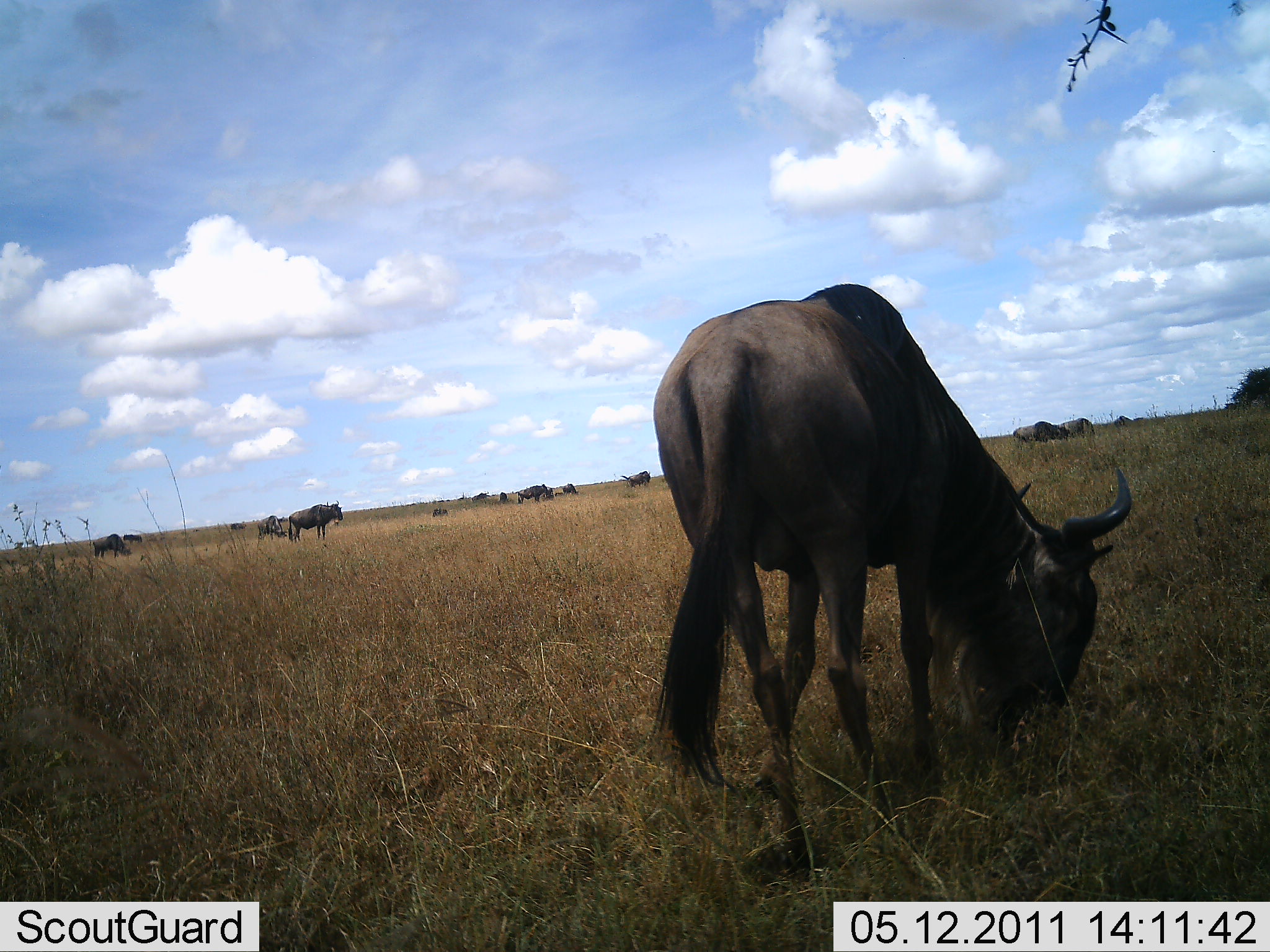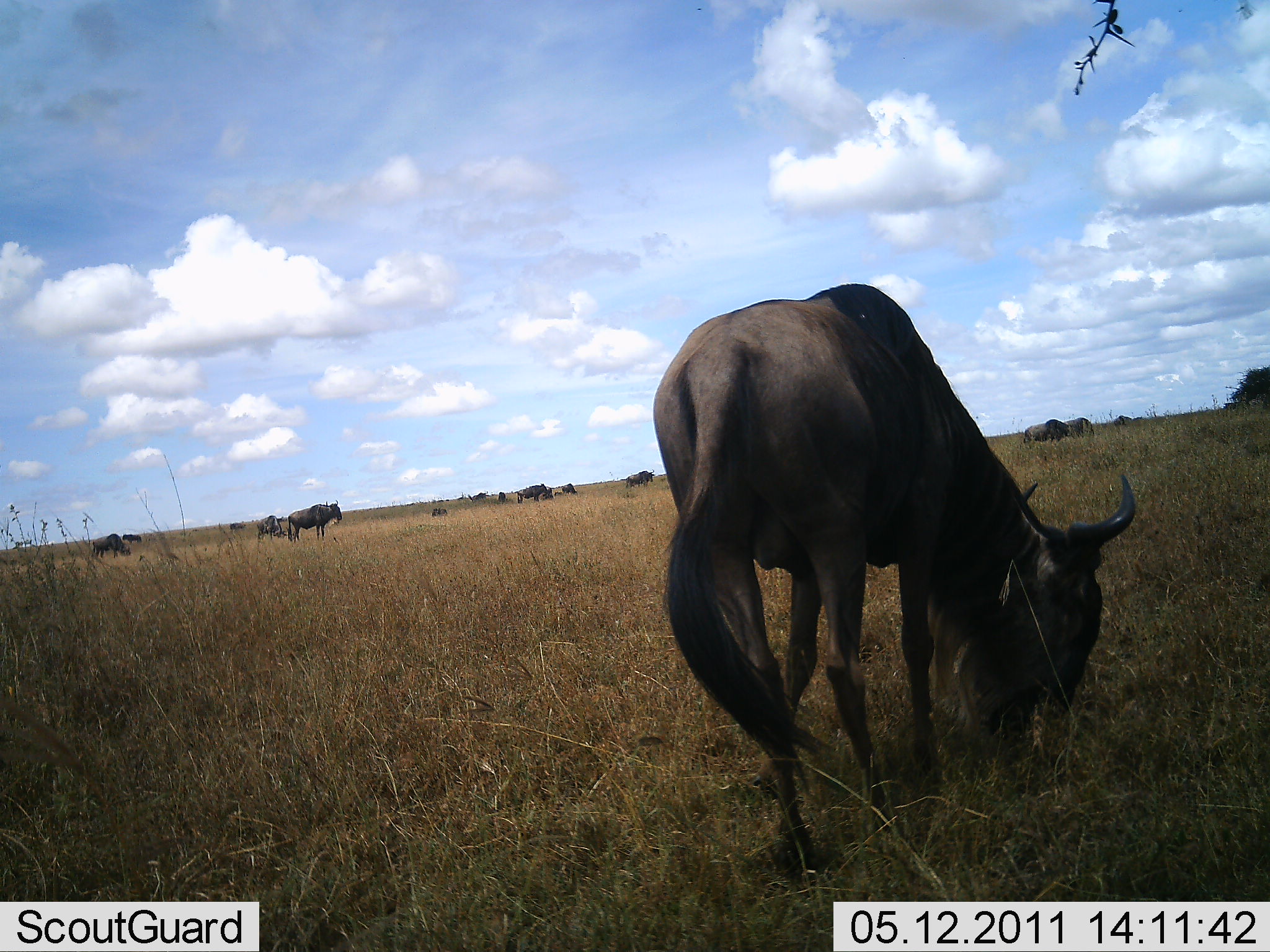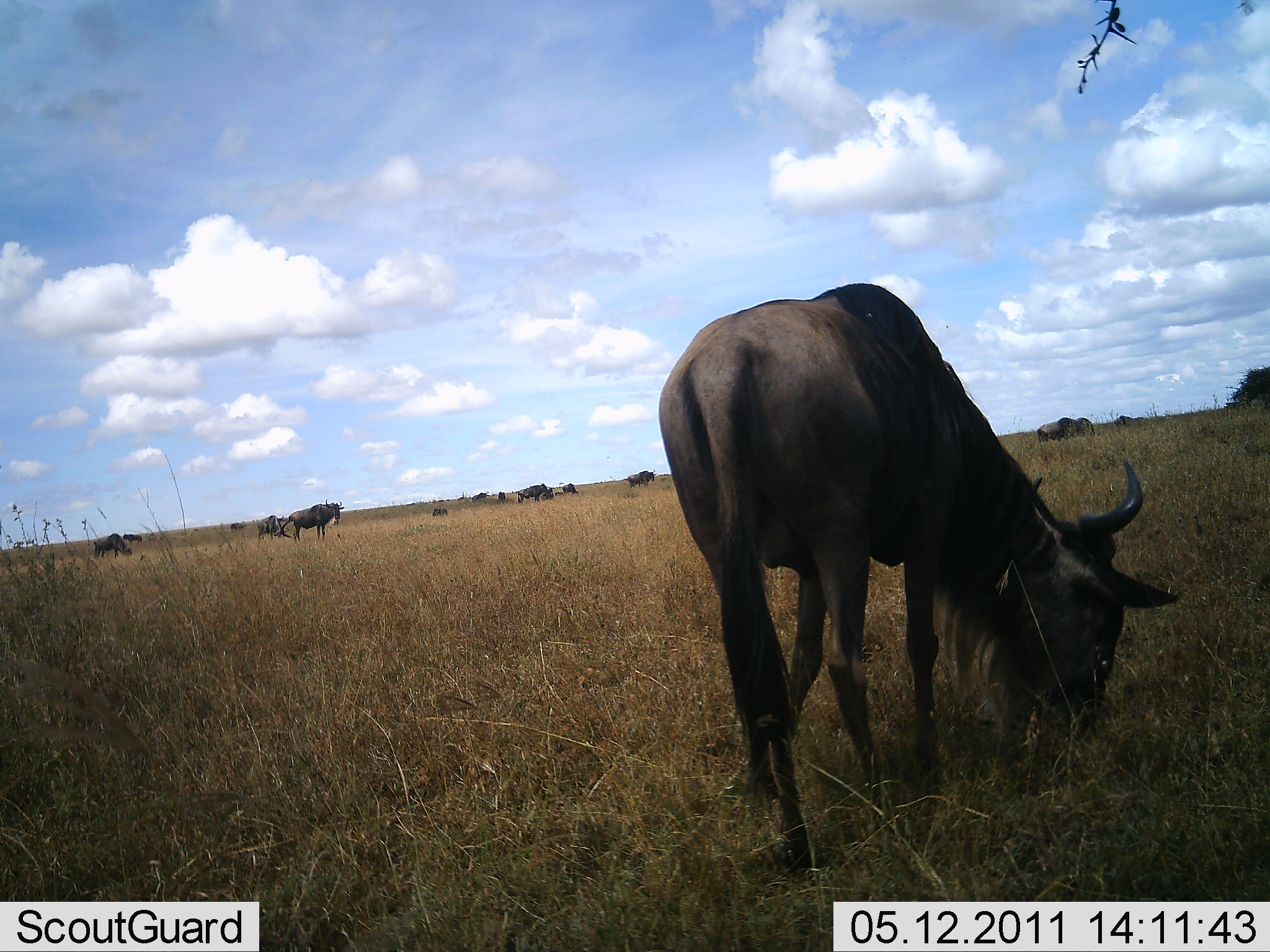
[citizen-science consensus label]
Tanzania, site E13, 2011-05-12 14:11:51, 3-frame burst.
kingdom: Animalia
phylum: Chordata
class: Mammalia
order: Artiodactyla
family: Bovidae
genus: Connochaetes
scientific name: Connochaetes taurinus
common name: blue wildebeest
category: wildebeest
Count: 11-50.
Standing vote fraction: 50%.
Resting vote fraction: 0%.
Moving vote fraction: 0%.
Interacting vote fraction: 0%.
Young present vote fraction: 0%.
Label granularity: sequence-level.